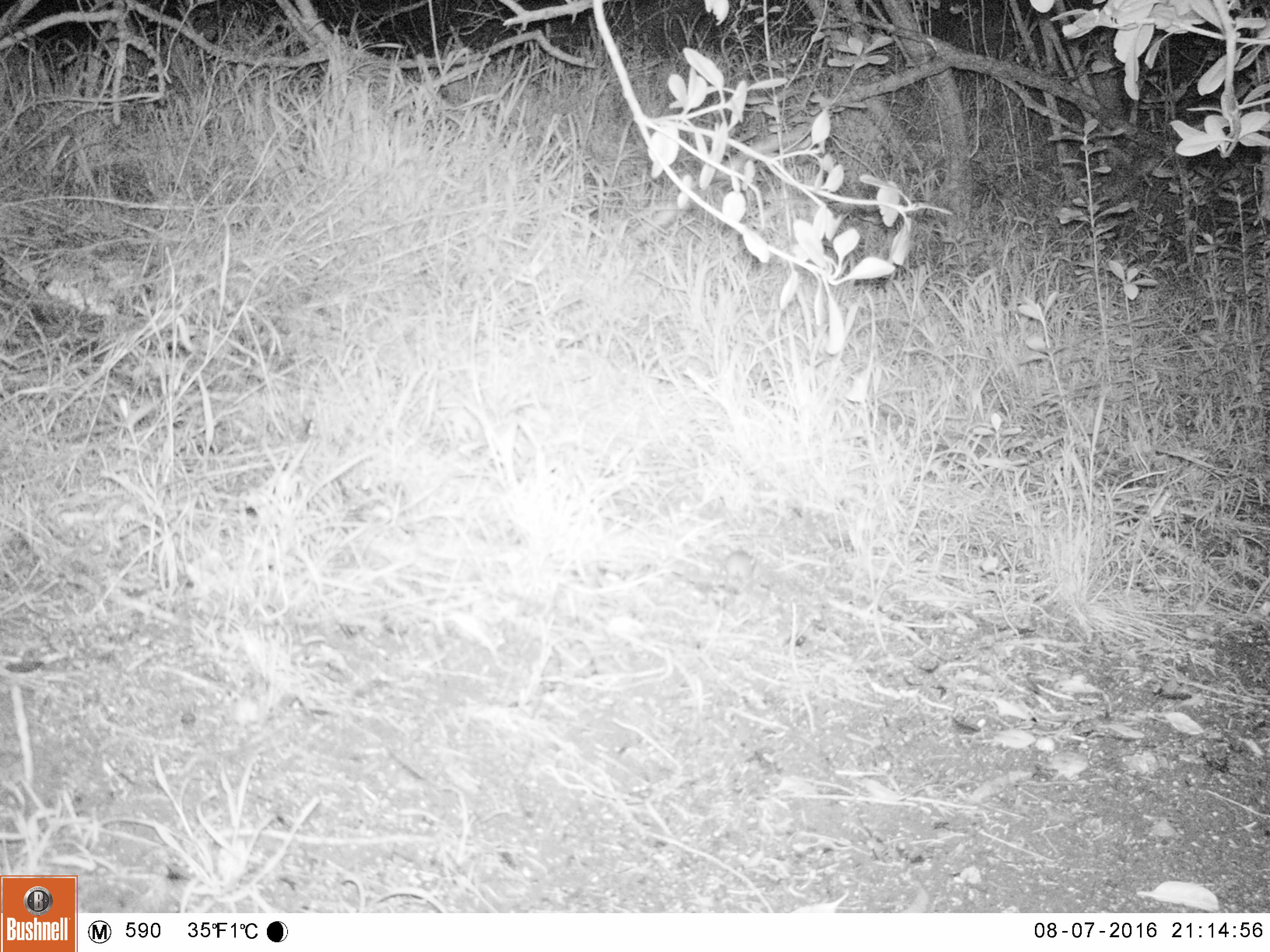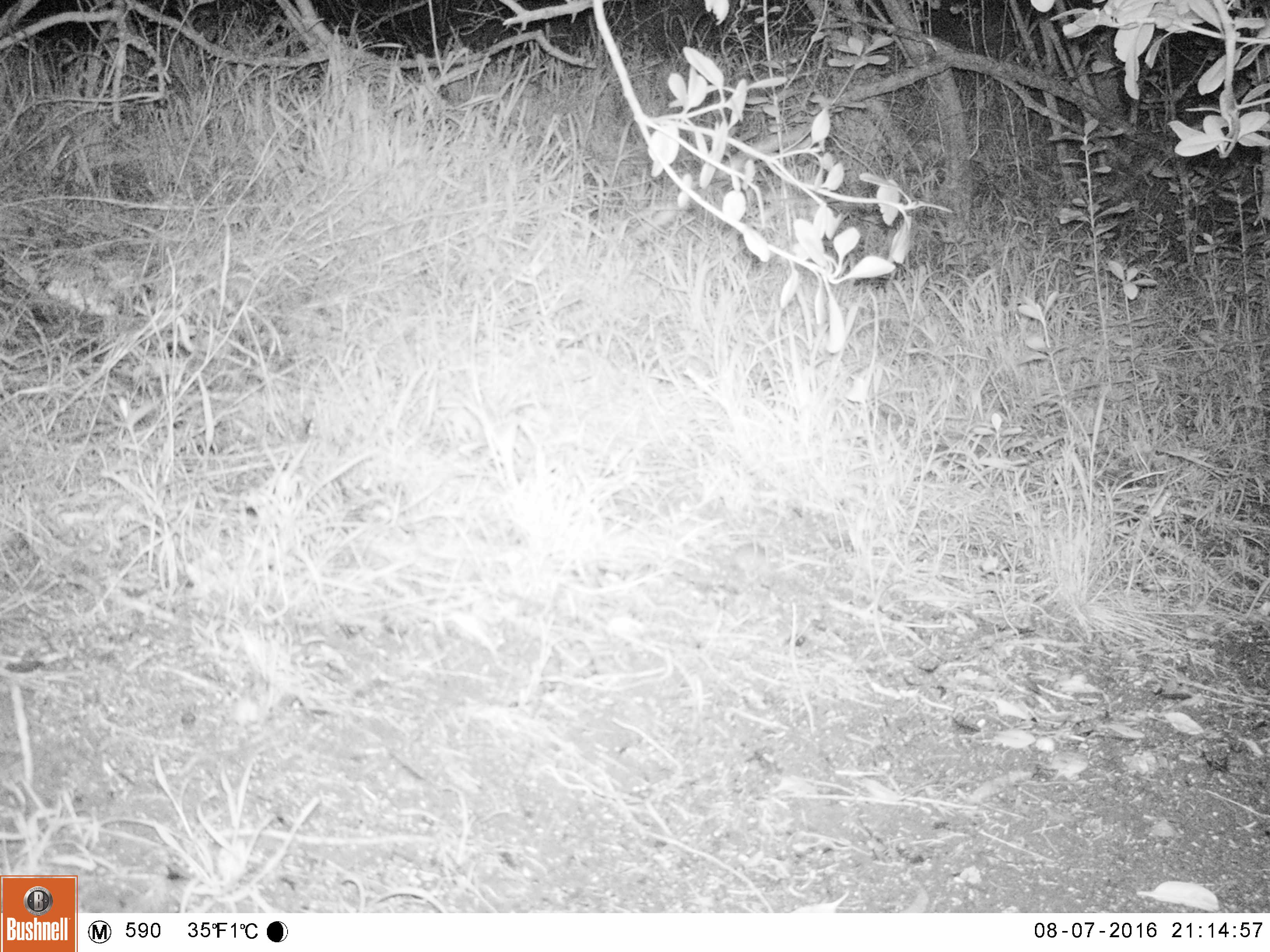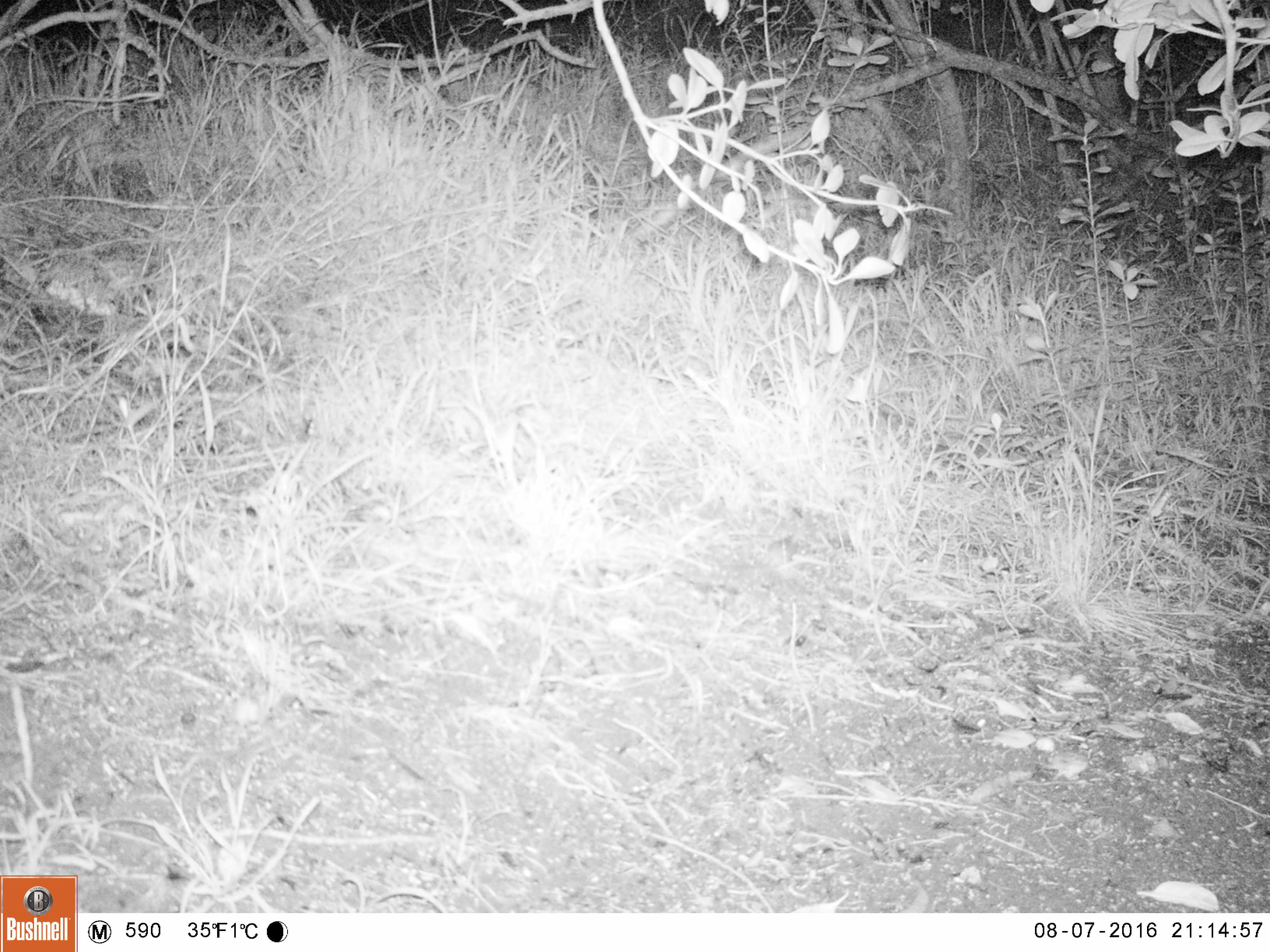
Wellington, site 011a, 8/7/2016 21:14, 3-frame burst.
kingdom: Animalia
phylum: Chordata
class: Mammalia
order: Rodentia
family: Muridae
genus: Mus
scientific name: Mus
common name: mouse